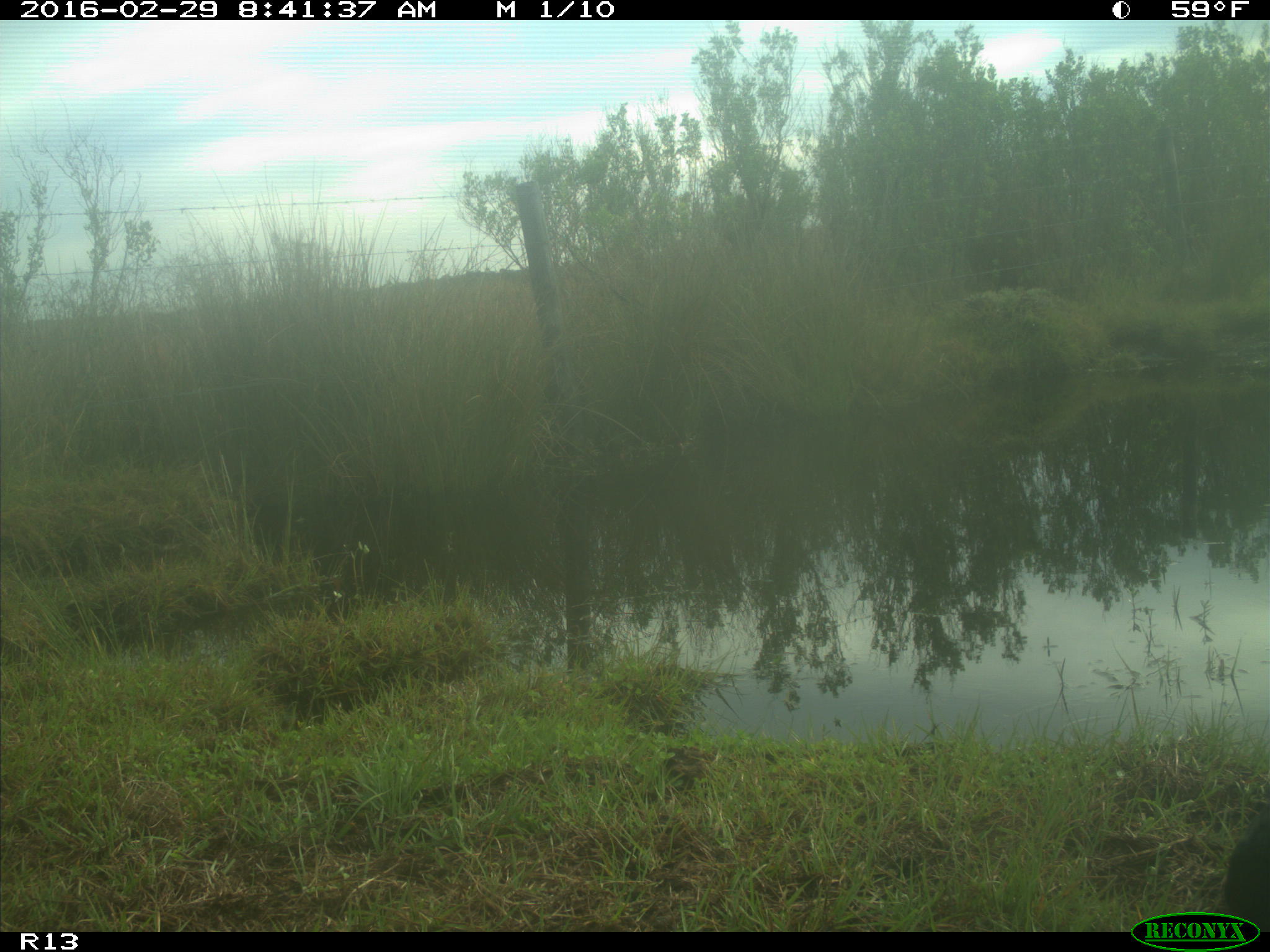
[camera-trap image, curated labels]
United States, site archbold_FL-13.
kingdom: Animalia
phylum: Chordata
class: Mammalia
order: Artiodactyla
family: Bovidae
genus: Bos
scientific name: Bos taurus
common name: domestic cow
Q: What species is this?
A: Bos taurus (domestic cow).